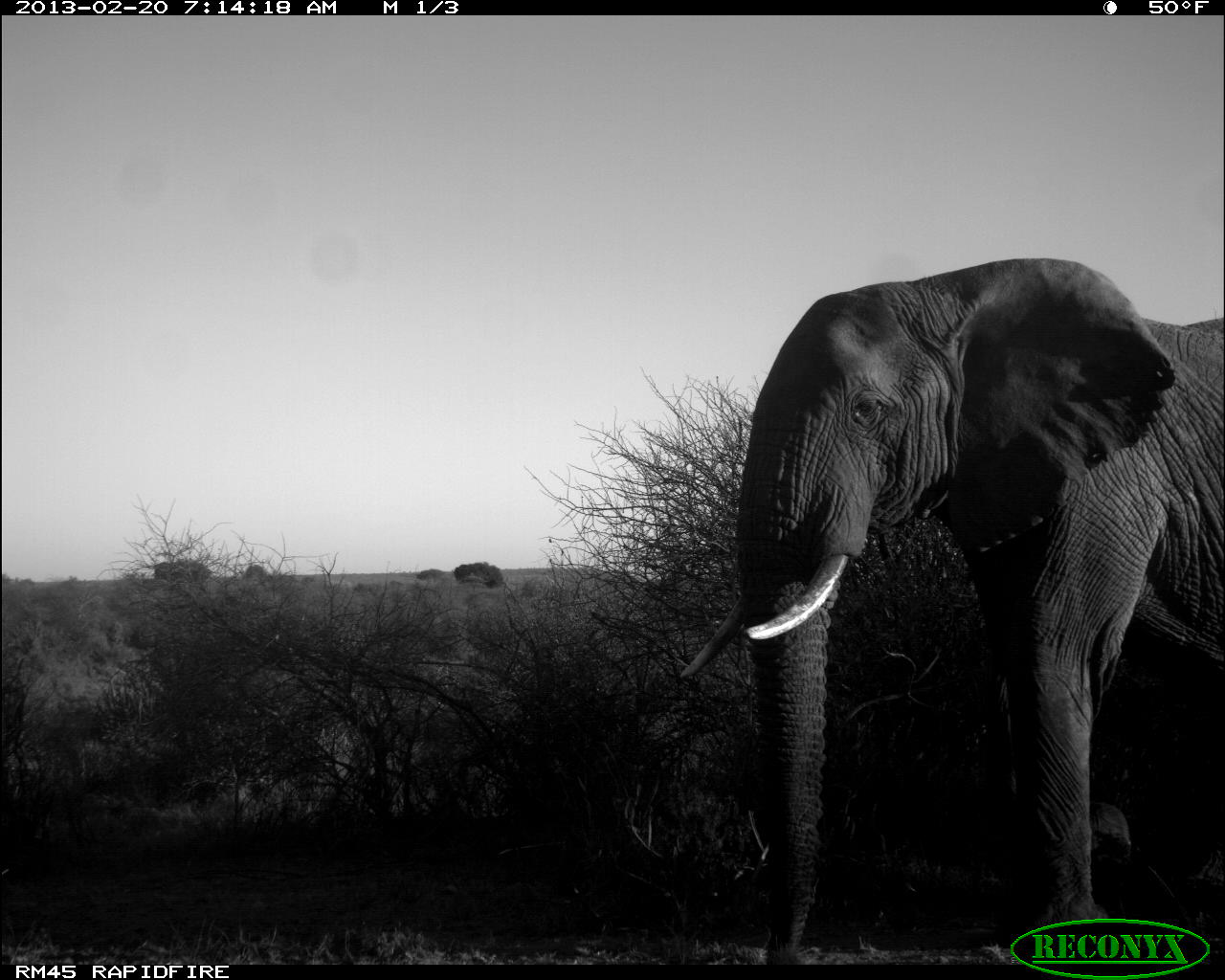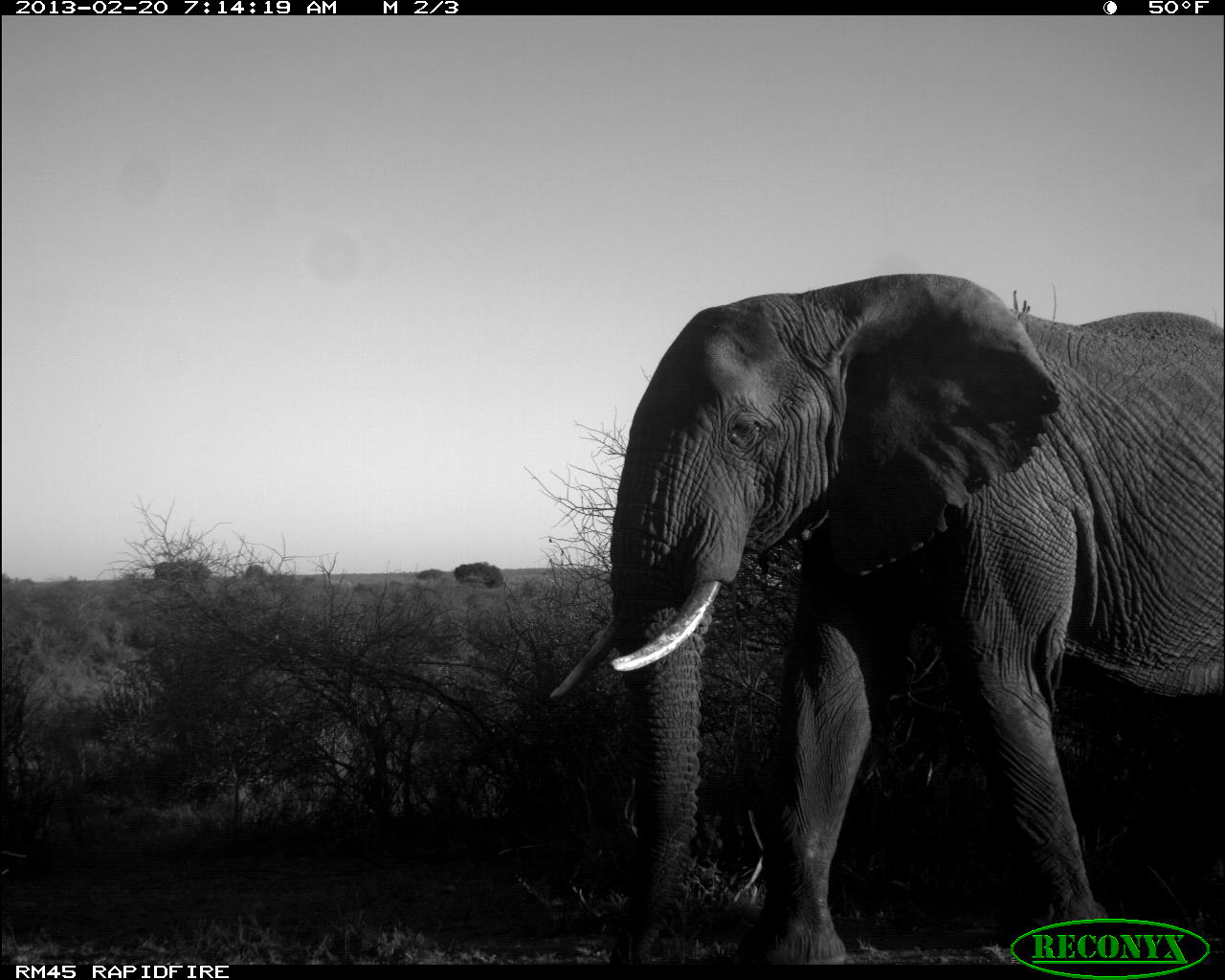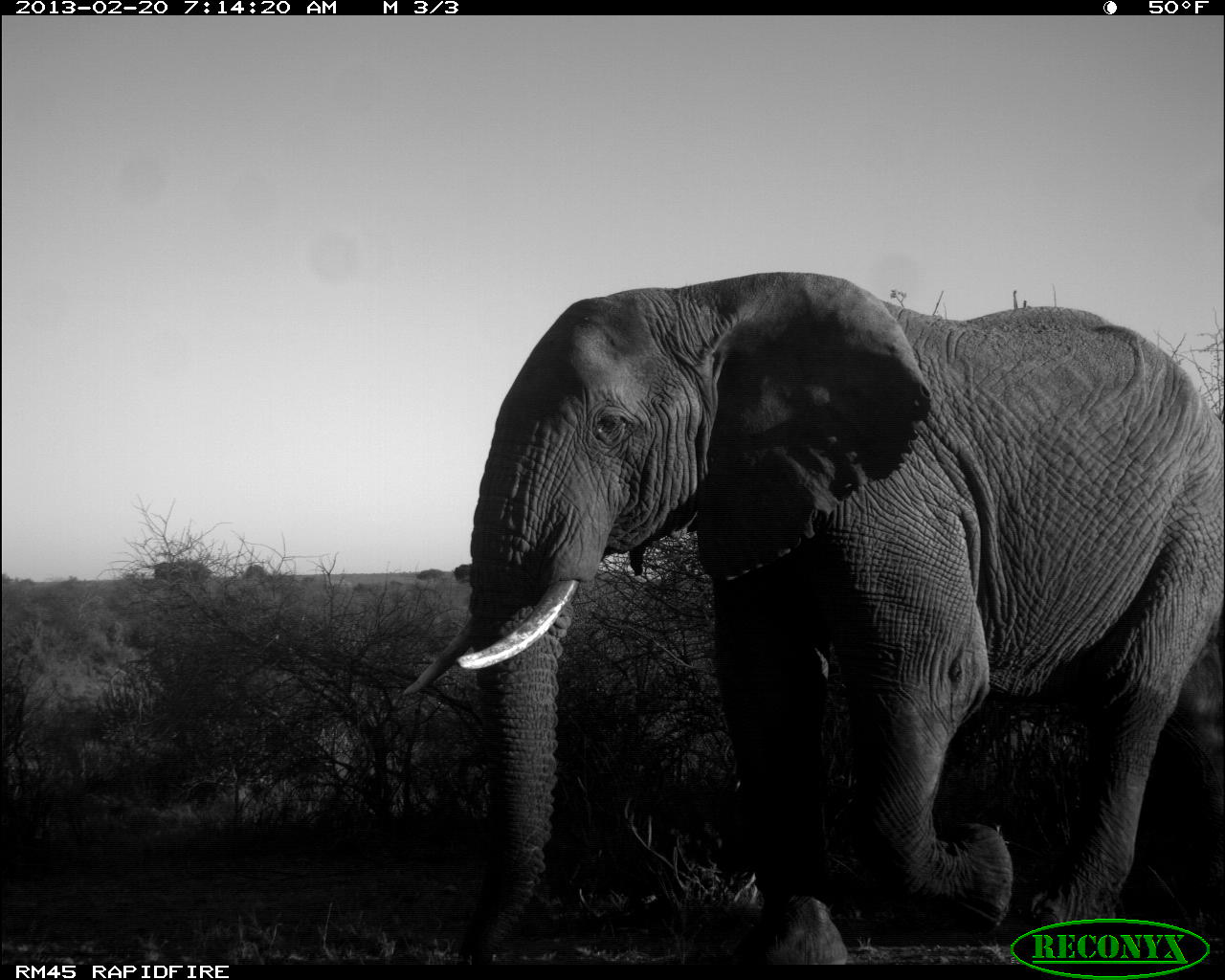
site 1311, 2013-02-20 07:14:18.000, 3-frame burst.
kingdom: Animalia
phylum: Chordata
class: Mammalia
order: Proboscidea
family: Elephantidae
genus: Loxodonta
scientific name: Loxodonta africana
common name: african bush elephant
Loxodonta africana (african bush elephant), count 1.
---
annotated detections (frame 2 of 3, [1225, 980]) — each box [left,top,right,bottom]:
loxodonta africana: [548,272,1225,964]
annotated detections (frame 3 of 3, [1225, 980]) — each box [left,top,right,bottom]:
loxodonta africana: [397,271,1225,965]